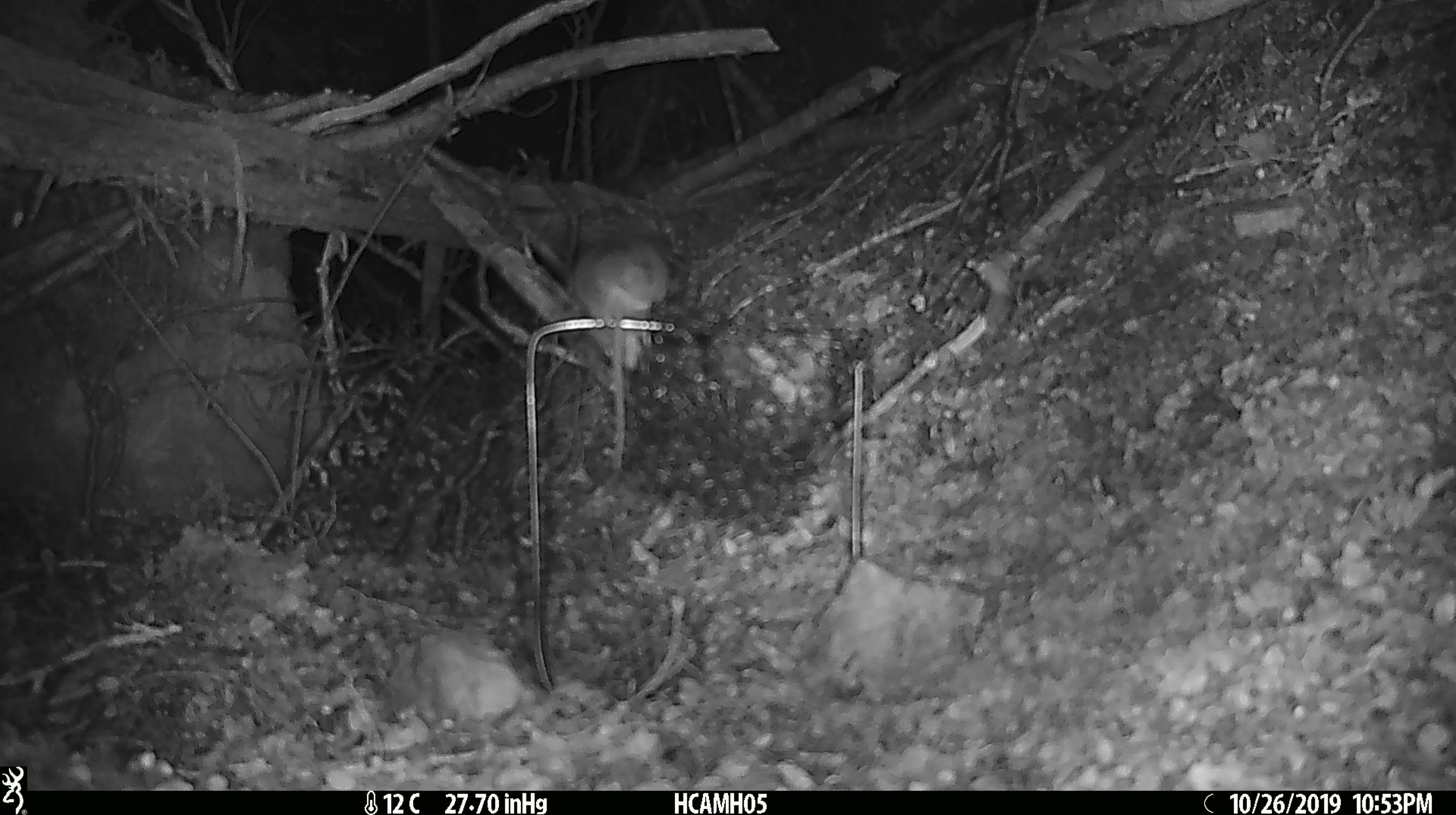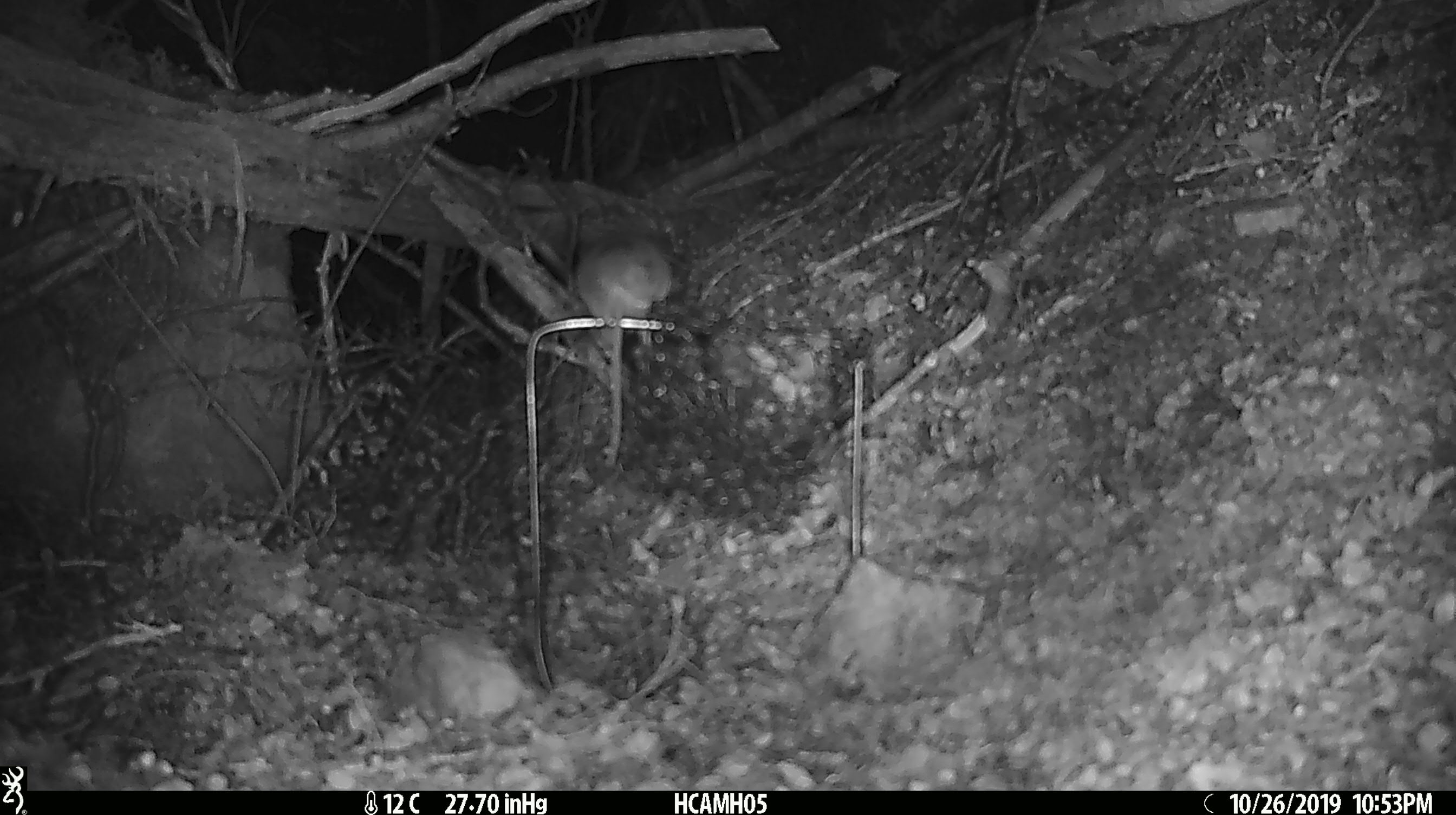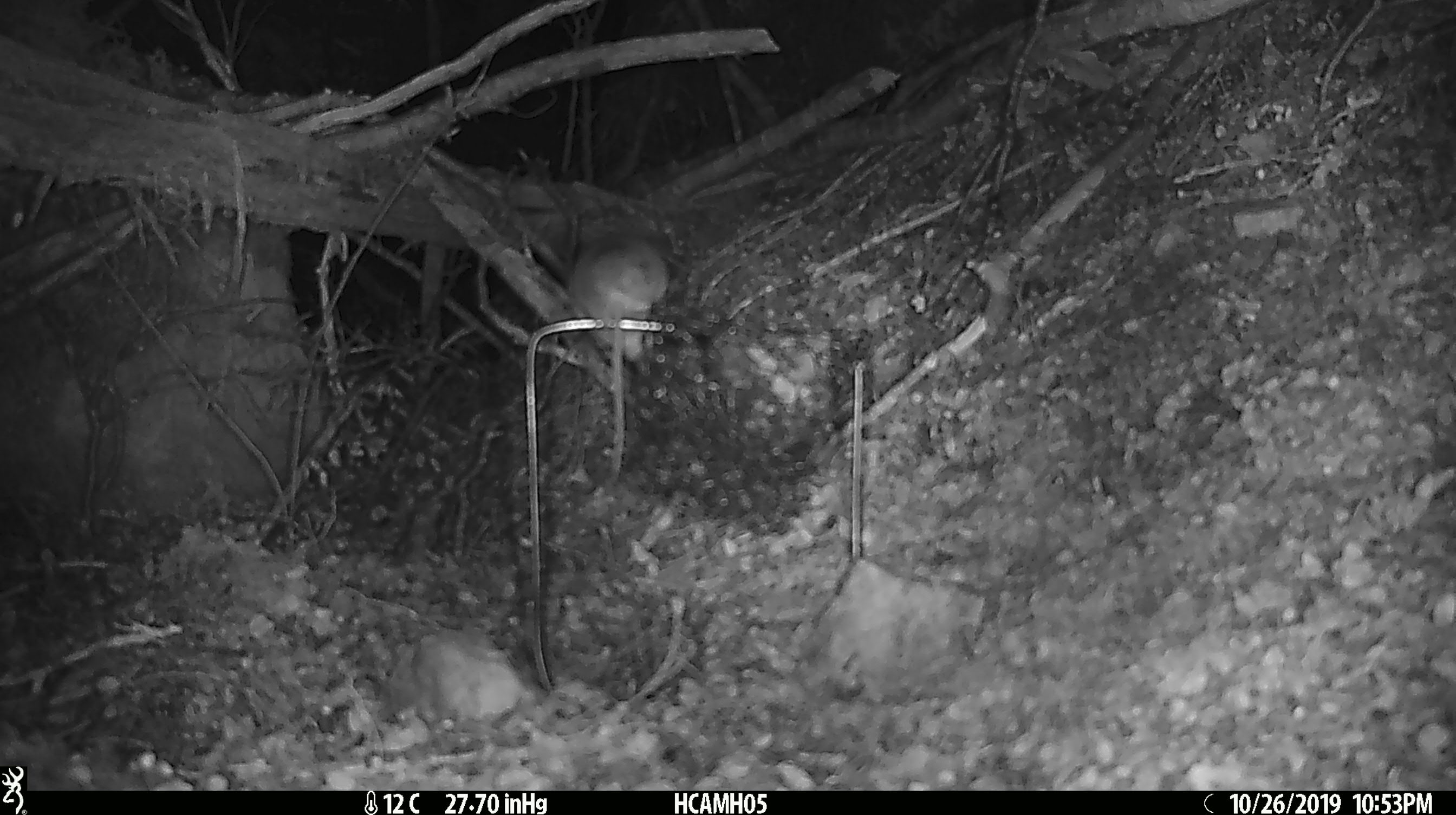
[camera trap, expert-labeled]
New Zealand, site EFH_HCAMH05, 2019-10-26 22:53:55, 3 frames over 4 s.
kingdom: Animalia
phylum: Chordata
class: Mammalia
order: Rodentia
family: Muridae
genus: Mus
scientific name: Mus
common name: mouse